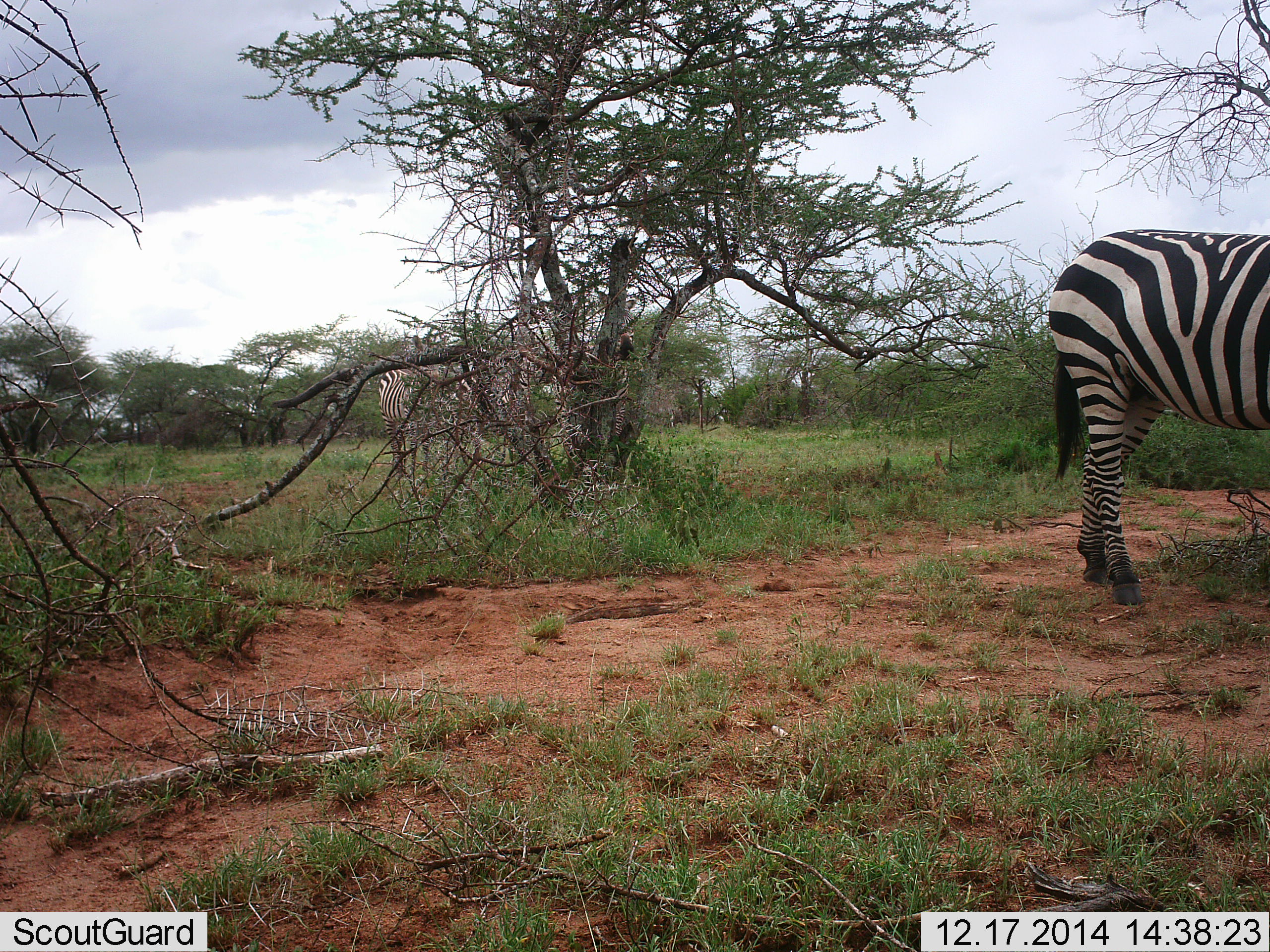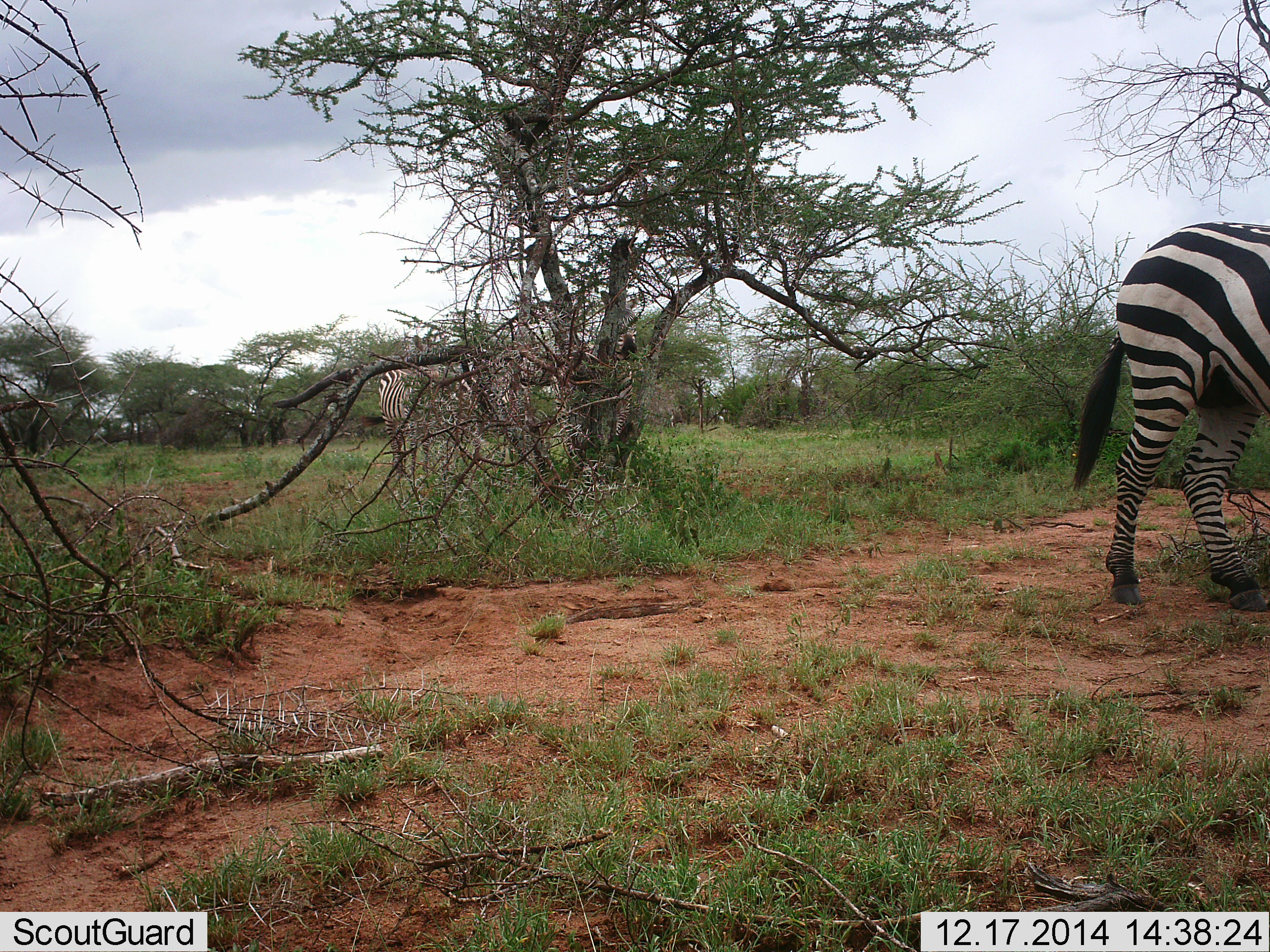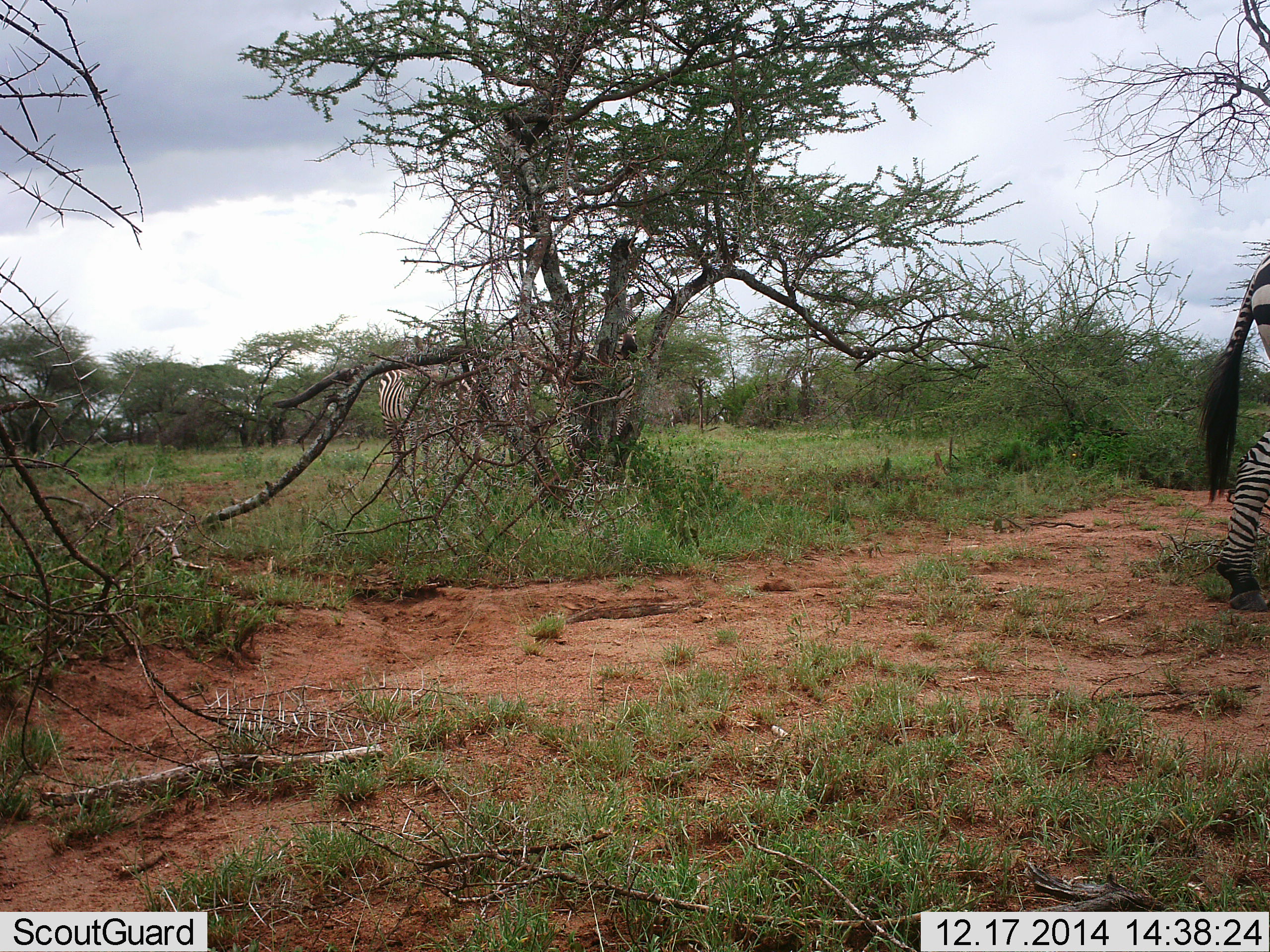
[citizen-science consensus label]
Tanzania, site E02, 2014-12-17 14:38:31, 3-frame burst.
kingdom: Animalia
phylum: Chordata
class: Mammalia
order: Perissodactyla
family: Equidae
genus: Equus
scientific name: Equus quagga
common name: plains zebra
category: zebra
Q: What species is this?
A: Zebra (plains zebra) (Equus quagga).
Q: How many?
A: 3.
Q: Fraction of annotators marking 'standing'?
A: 50%.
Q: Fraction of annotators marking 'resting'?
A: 0%.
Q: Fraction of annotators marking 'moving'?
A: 90%.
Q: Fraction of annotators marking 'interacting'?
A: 0%.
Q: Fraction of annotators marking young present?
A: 0%.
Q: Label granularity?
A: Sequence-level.